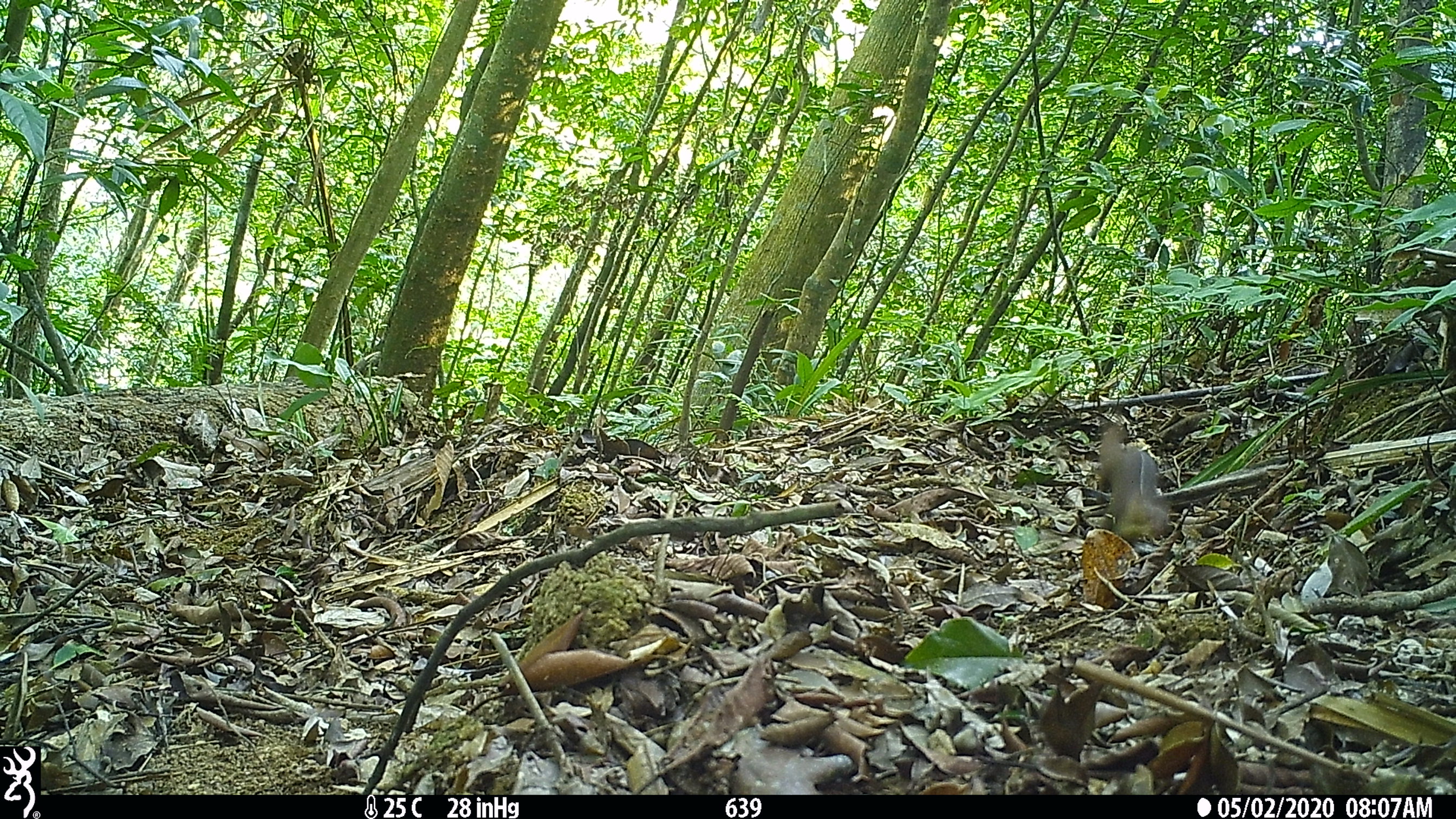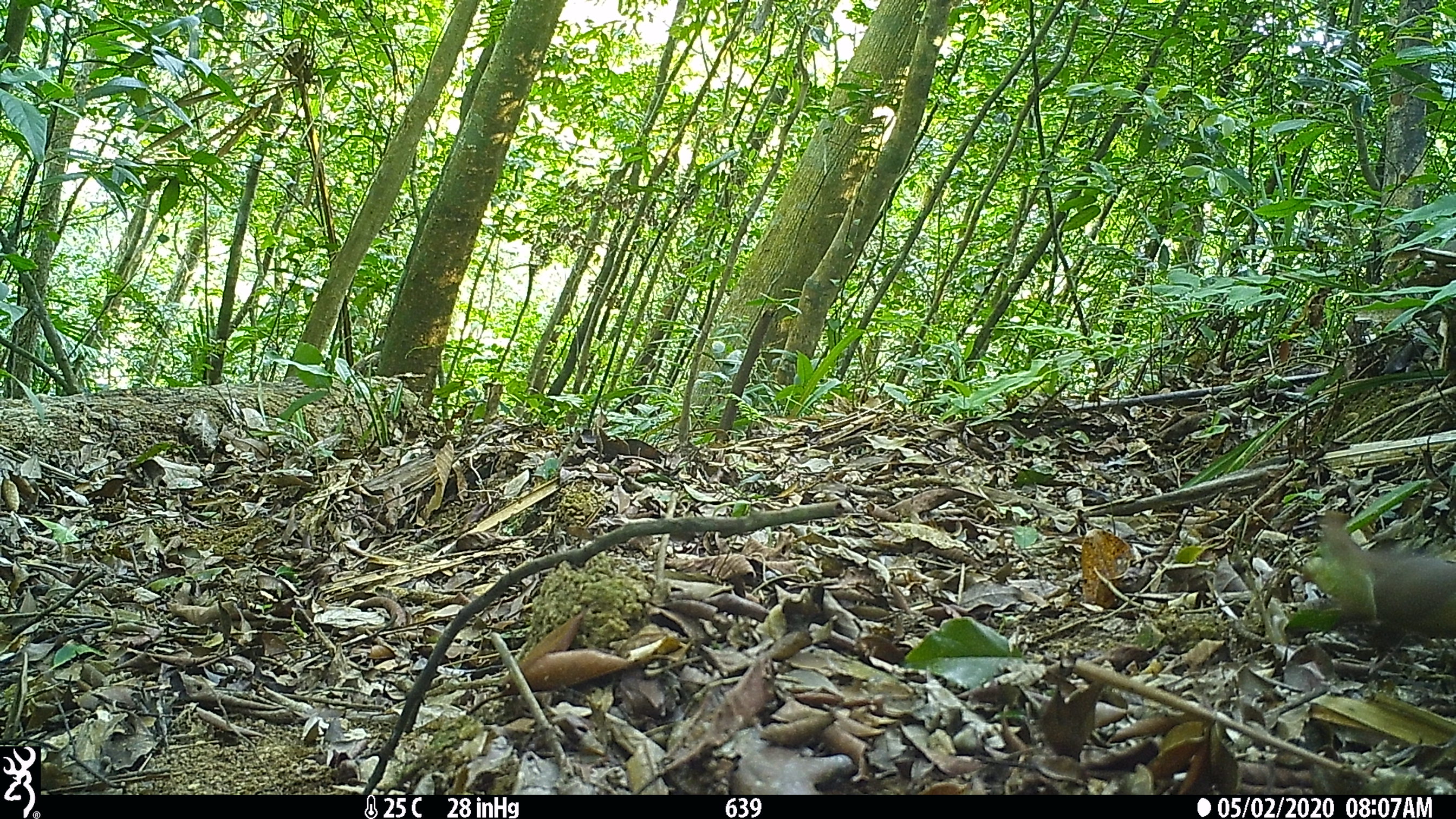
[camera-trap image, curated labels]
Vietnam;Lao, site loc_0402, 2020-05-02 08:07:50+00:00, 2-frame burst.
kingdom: Animalia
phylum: Chordata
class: Mammalia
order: Carnivora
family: Mustelidae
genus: Mustela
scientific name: Mustela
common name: weasel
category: unidentified weasel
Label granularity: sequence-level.